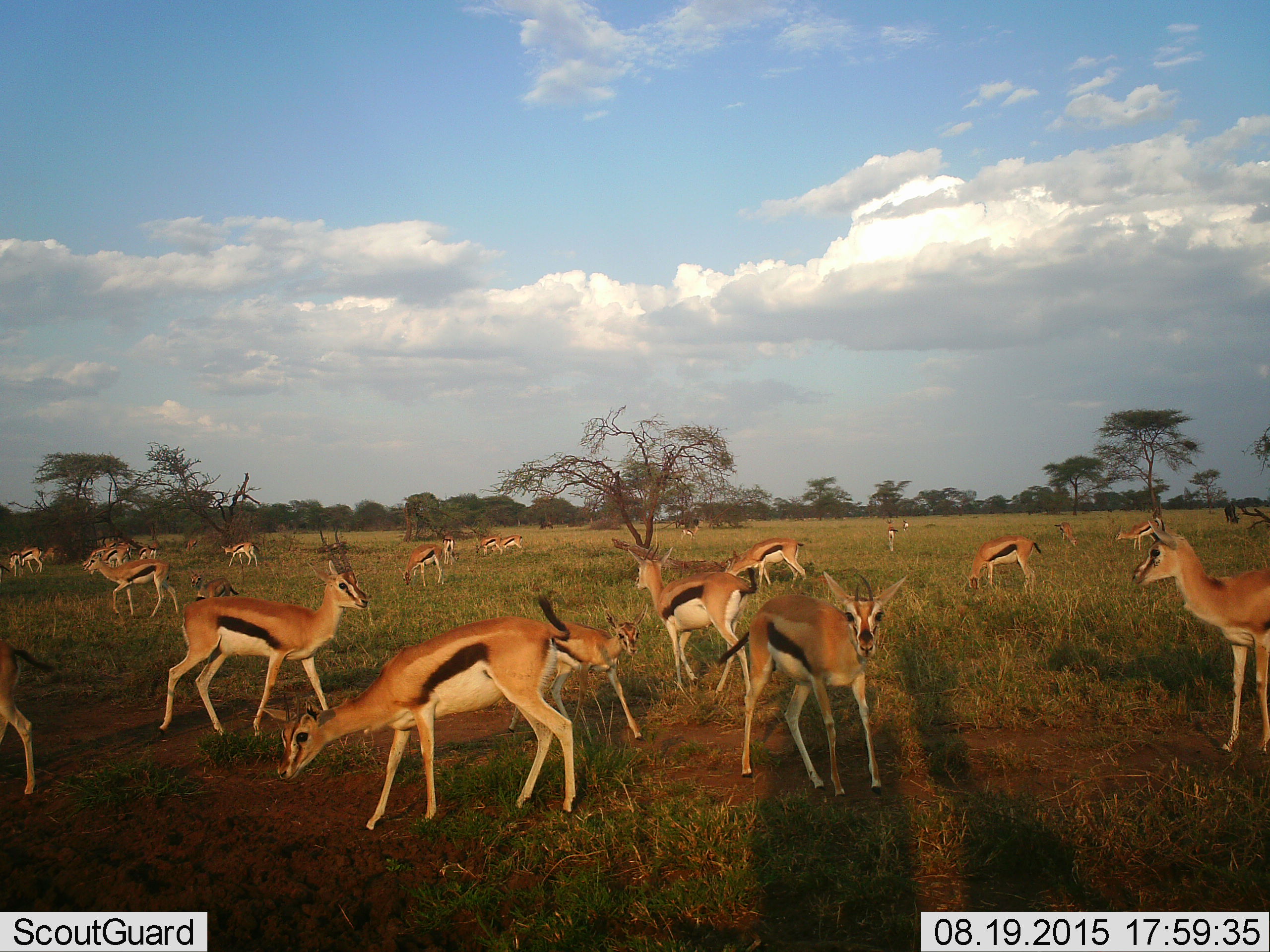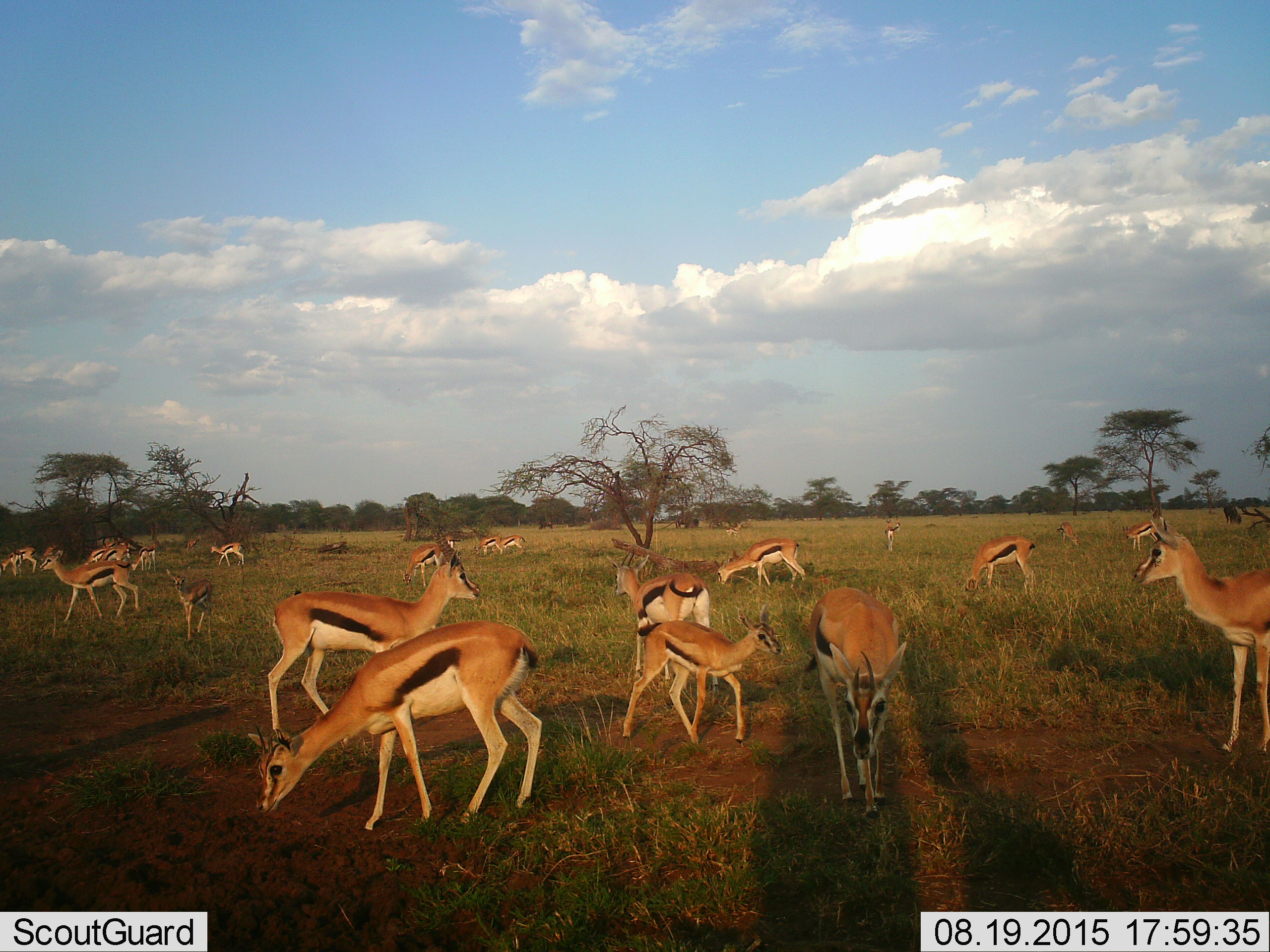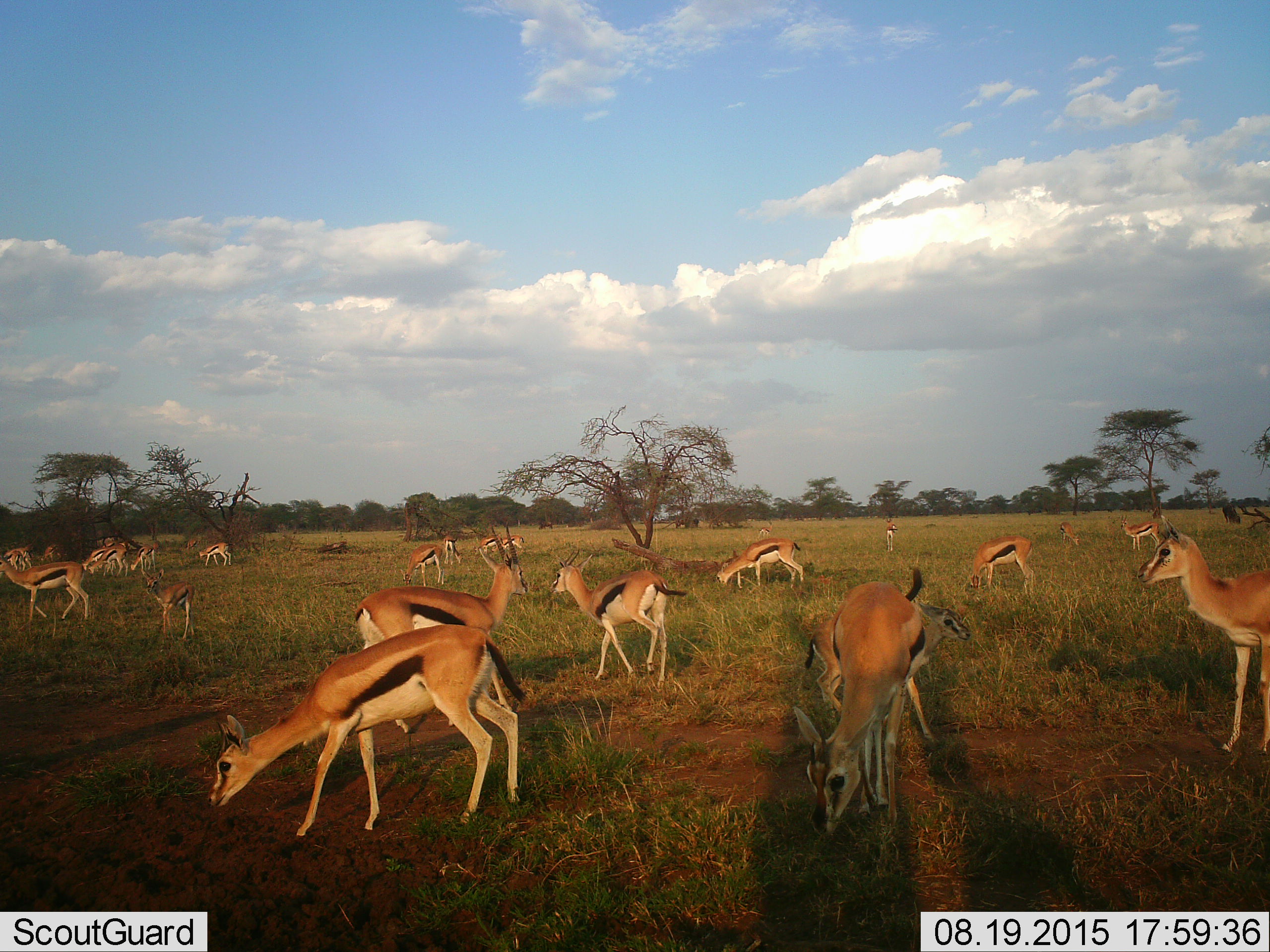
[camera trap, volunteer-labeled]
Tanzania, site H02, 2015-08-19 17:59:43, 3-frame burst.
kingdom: Animalia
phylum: Chordata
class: Mammalia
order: Artiodactyla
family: Bovidae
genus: Eudorcas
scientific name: Eudorcas thomsonii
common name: thomson's gazelle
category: gazellethomsons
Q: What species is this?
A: Gazellethomsons (thomson's gazelle) (Eudorcas thomsonii).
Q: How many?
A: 11-50.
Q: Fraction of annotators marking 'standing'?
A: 80%.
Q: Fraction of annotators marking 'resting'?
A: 0%.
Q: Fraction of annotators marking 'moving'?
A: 60%.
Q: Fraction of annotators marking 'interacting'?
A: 0%.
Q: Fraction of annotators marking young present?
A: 70%.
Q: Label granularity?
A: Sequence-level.